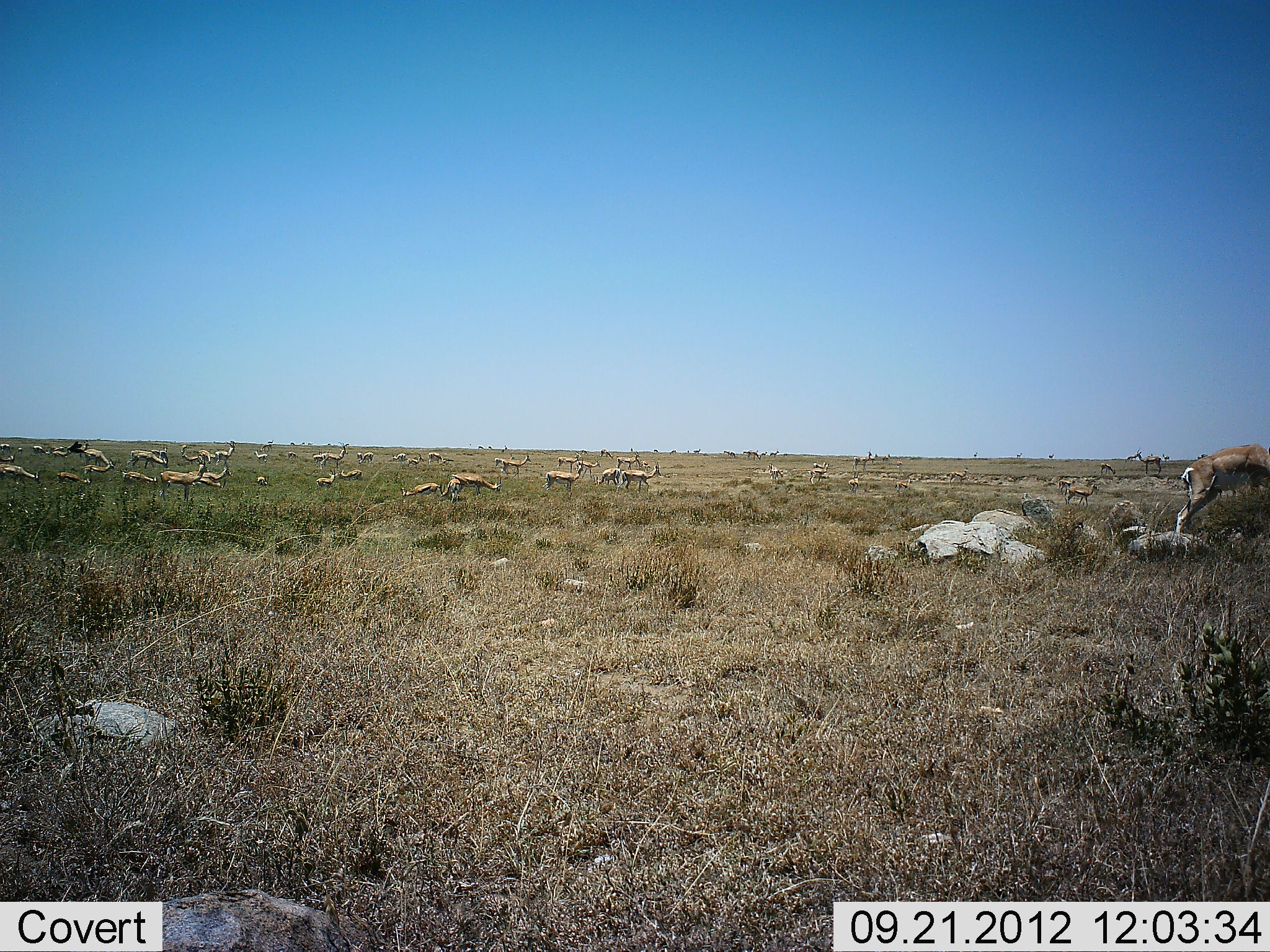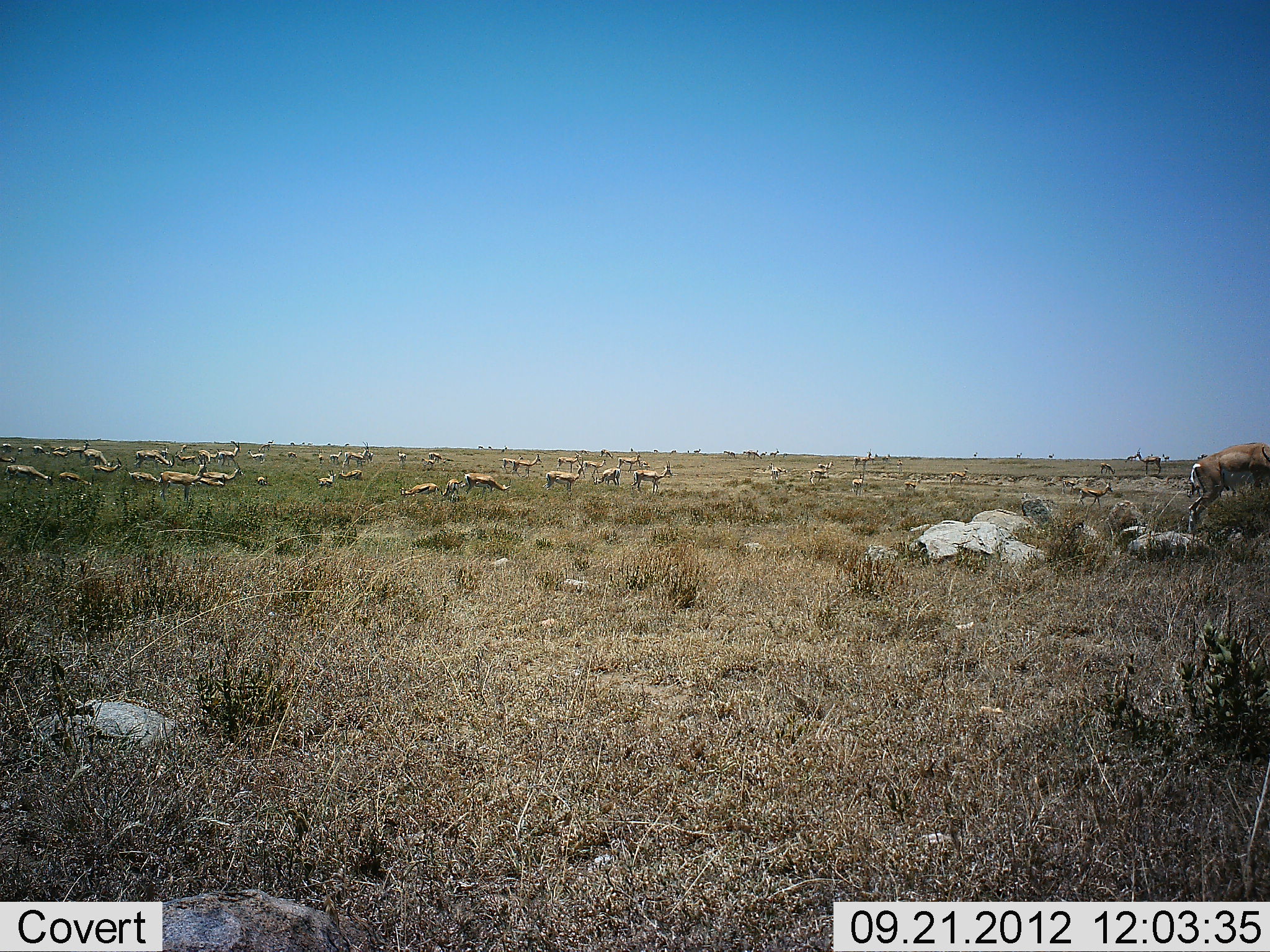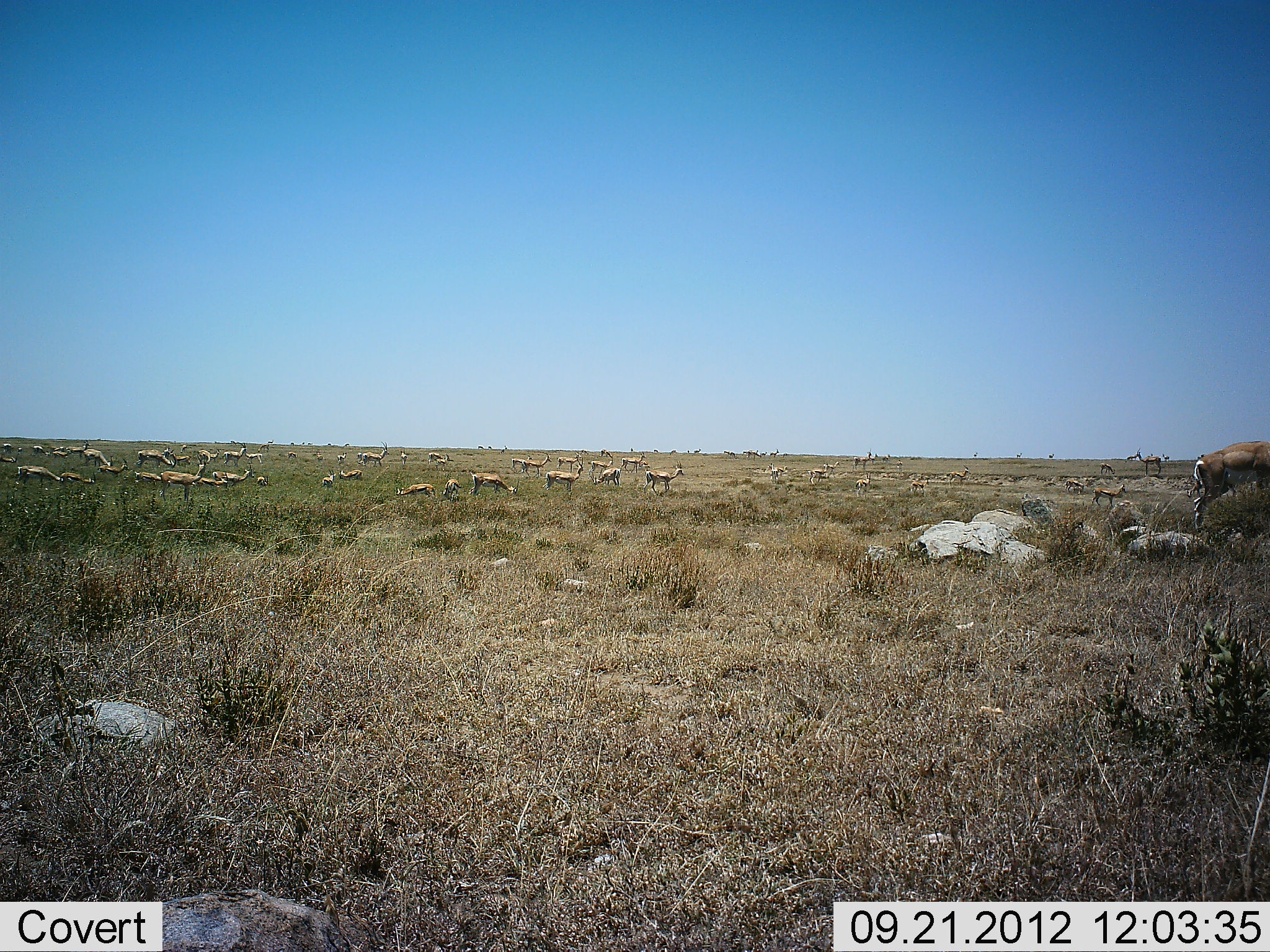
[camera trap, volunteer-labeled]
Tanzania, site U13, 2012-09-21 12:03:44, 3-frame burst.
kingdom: Animalia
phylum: Chordata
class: Mammalia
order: Artiodactyla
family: Bovidae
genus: Nanger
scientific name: Nanger granti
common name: grant's gazelle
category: gazellegrants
Gazellegrants (grant's gazelle) (Nanger granti), count 11-50. Behavior (volunteer vote fractions): standing 73%, resting 18%, moving 73%, interacting 18%. Young present (vote fraction): 18%. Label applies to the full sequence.